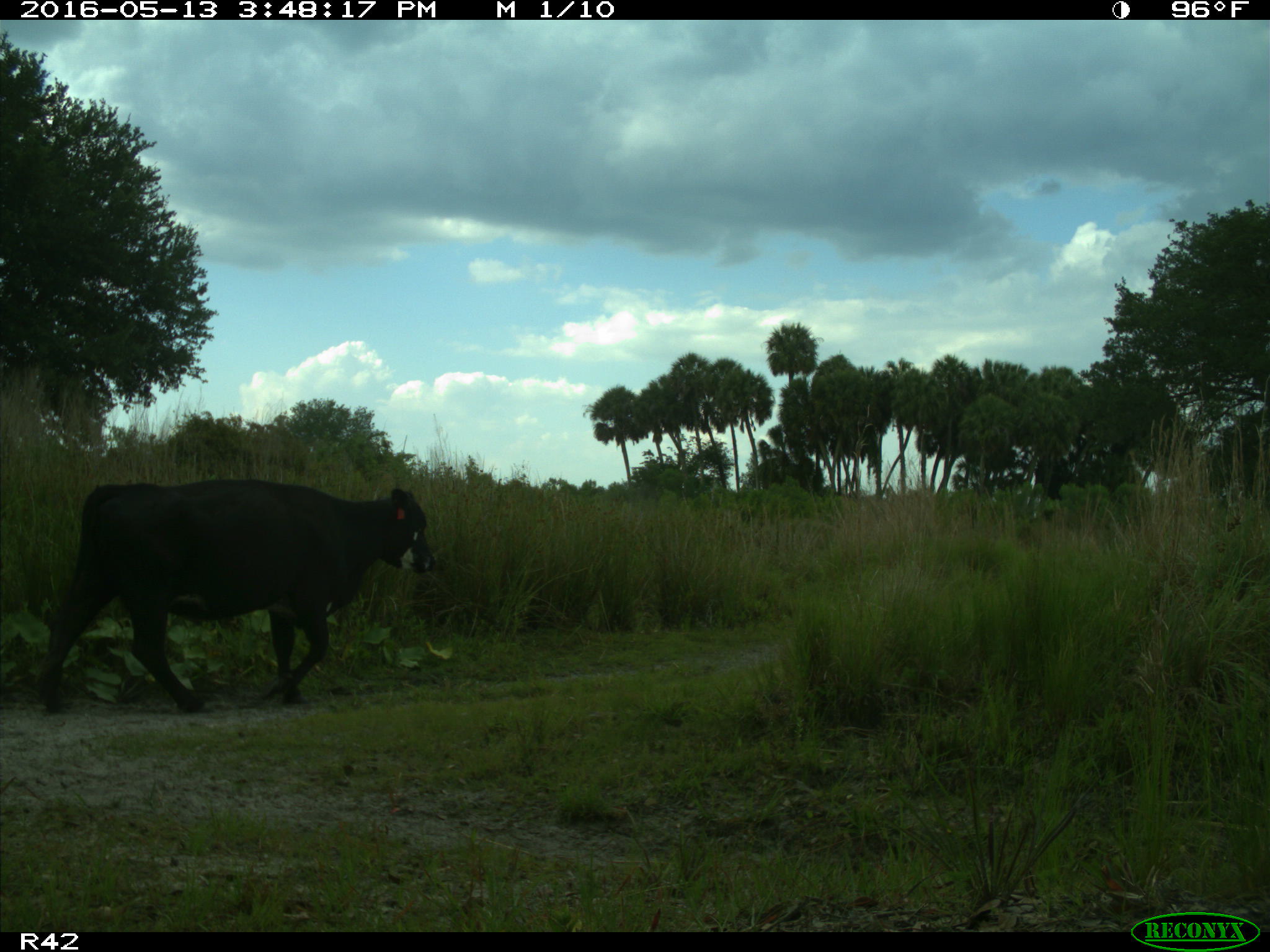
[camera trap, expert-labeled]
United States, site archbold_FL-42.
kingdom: Animalia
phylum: Chordata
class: Mammalia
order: Artiodactyla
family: Bovidae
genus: Bos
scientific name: Bos taurus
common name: domestic cow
Bos taurus (domestic cow).